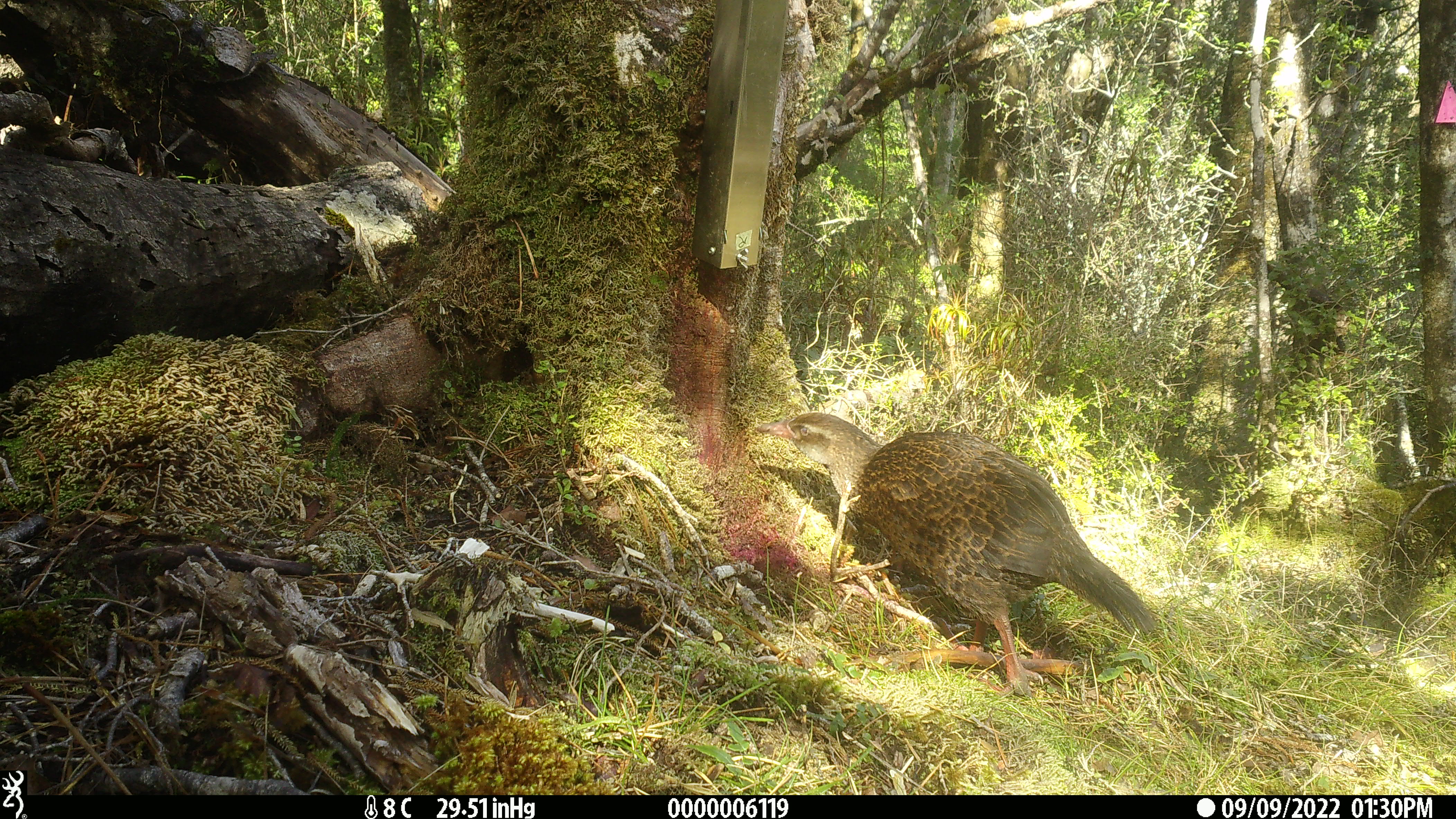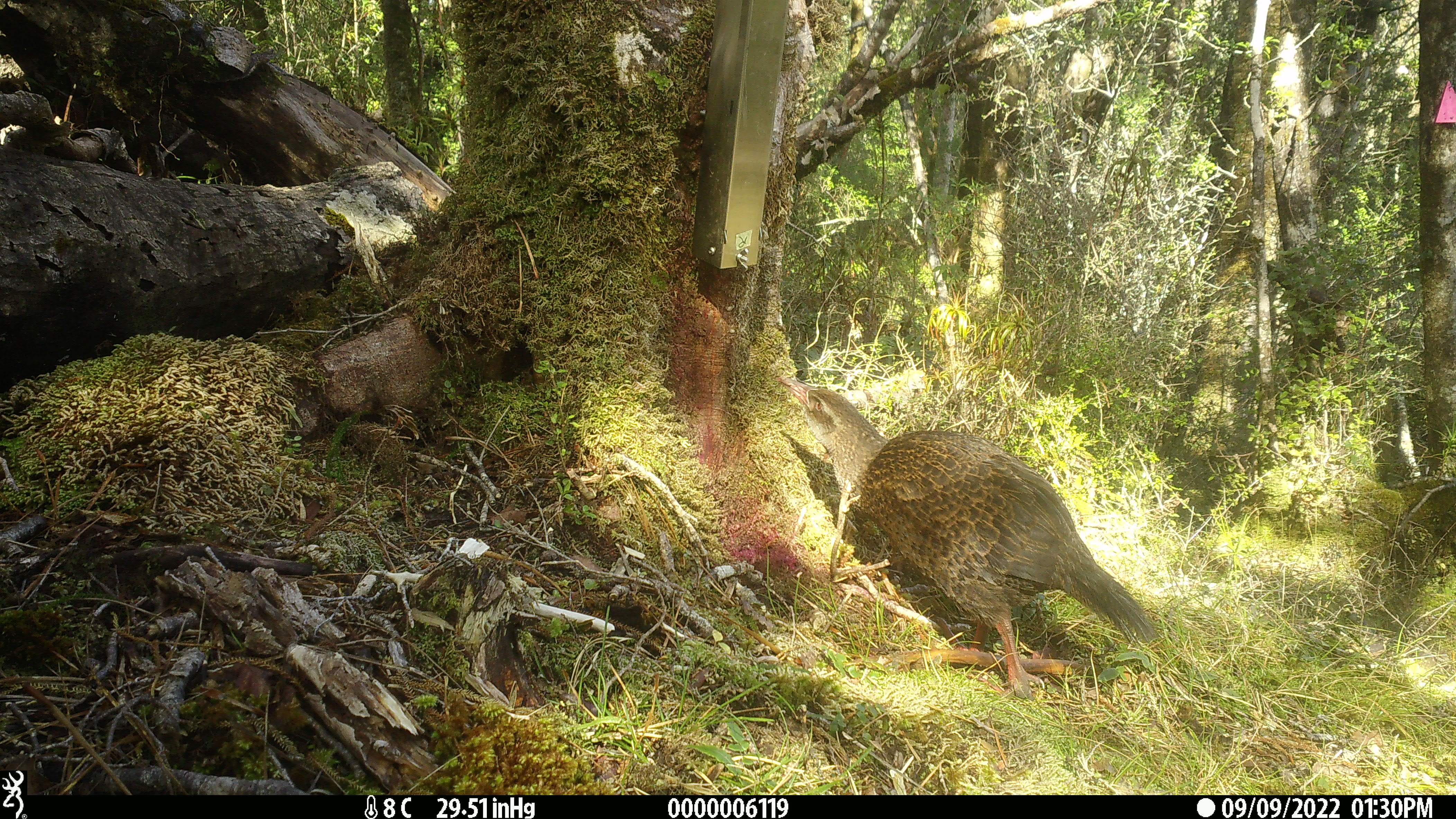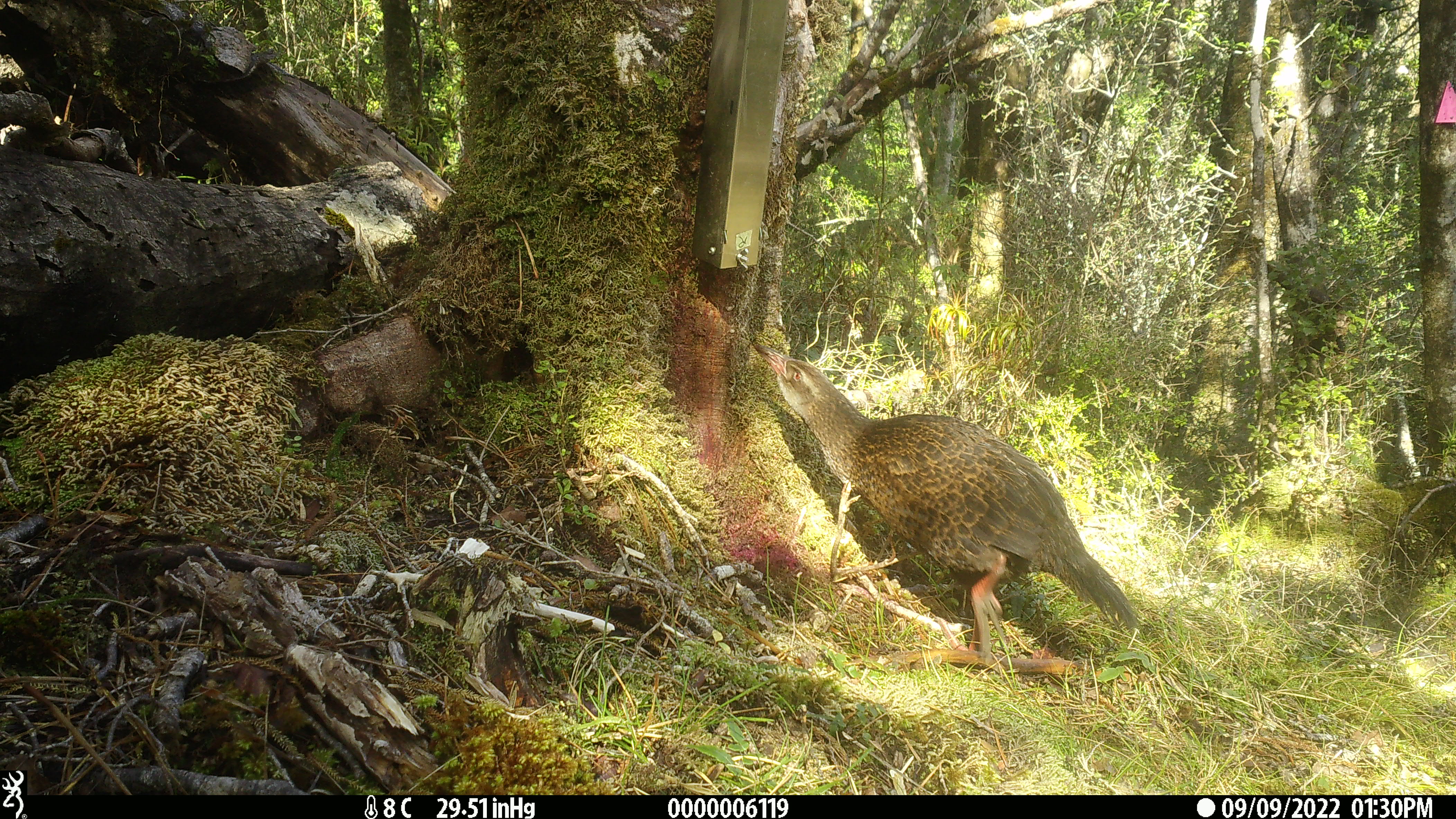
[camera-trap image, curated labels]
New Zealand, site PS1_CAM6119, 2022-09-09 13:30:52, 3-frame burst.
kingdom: Animalia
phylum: Chordata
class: Aves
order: Gruiformes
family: Rallidae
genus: Gallirallus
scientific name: Gallirallus australis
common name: weka